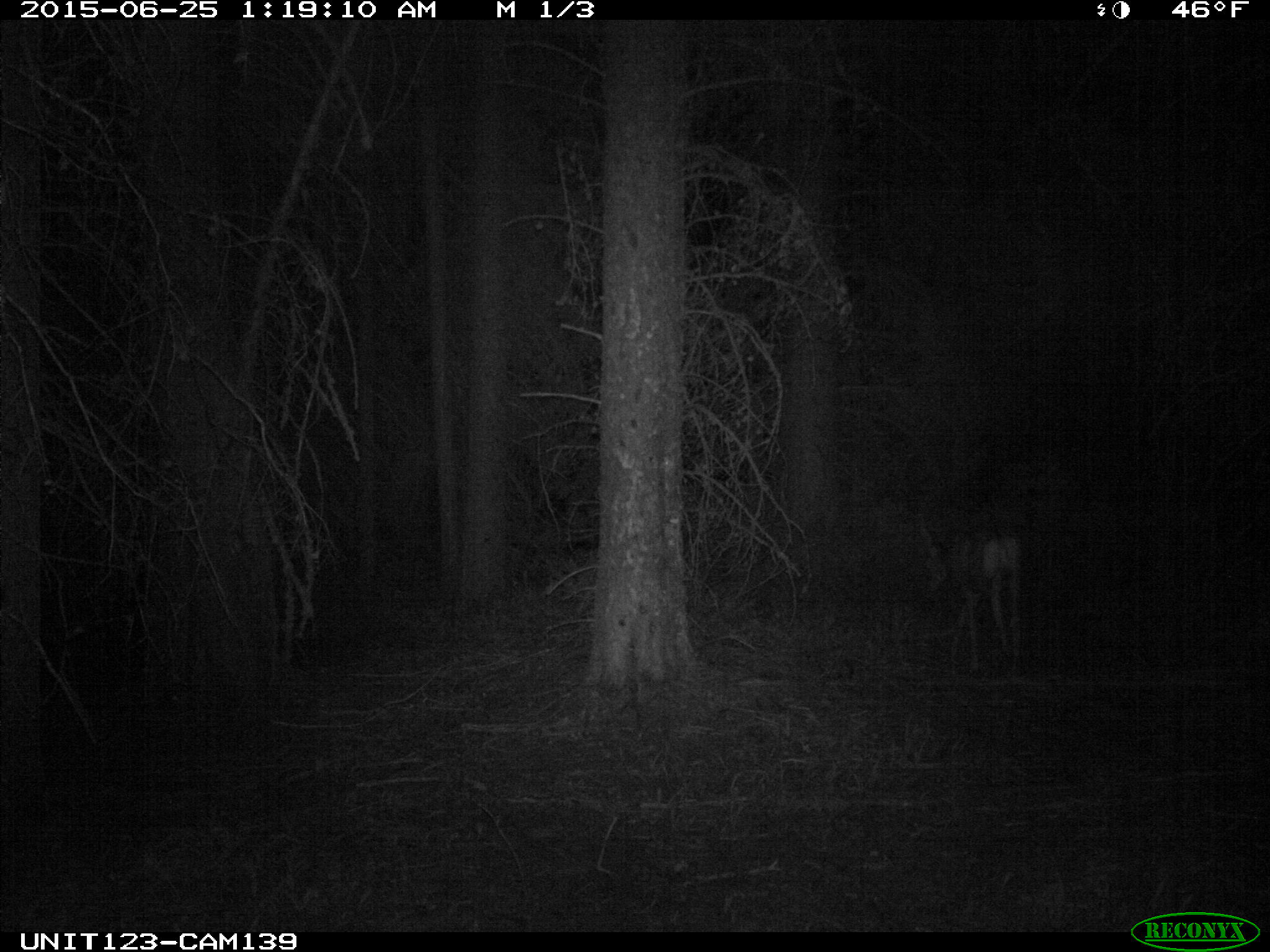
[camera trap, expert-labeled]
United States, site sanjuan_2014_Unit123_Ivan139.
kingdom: Animalia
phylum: Chordata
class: Mammalia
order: Artiodactyla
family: Cervidae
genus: Odocoileus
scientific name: Odocoileus hemionus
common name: mule deer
Odocoileus hemionus (mule deer).